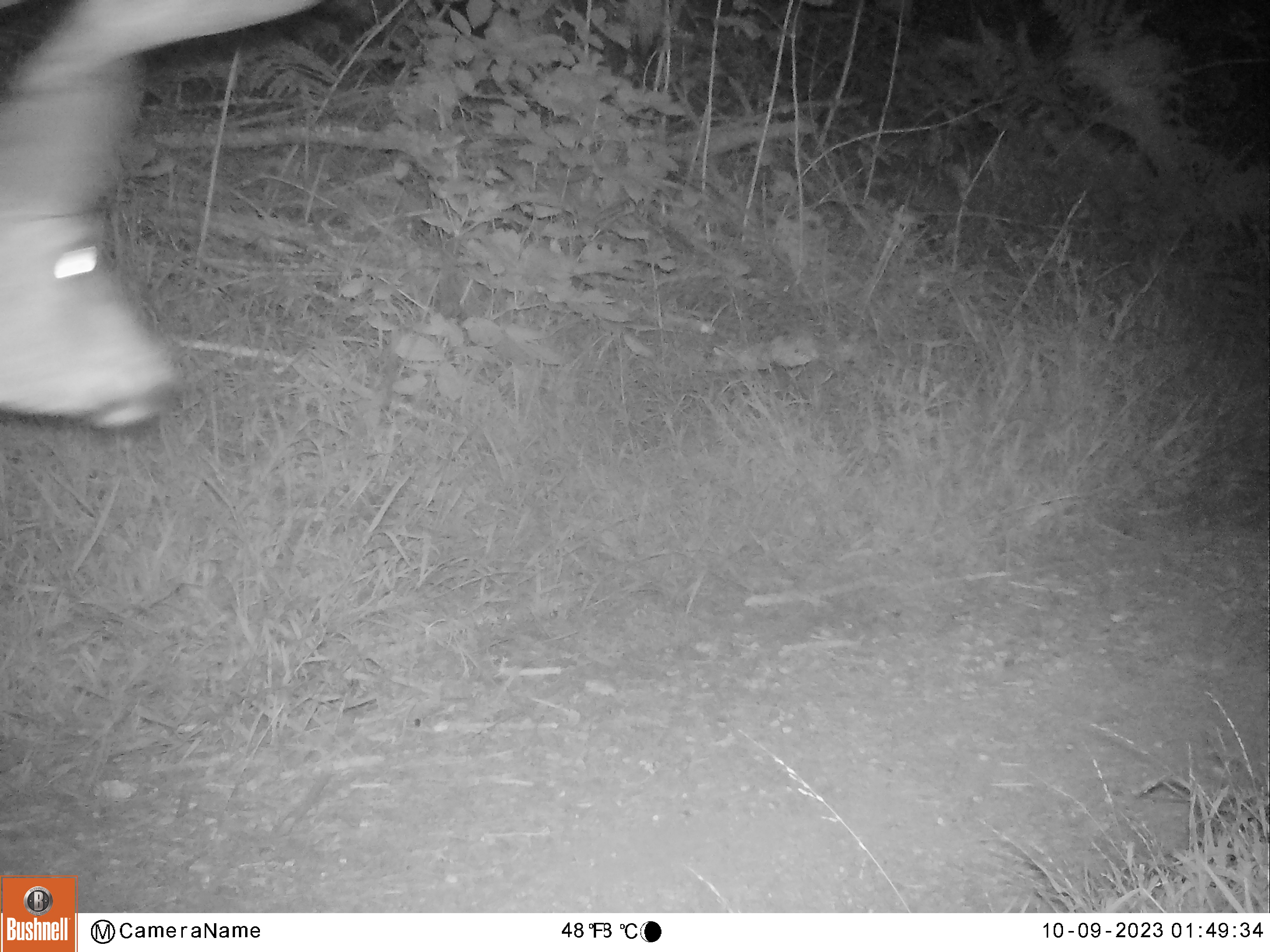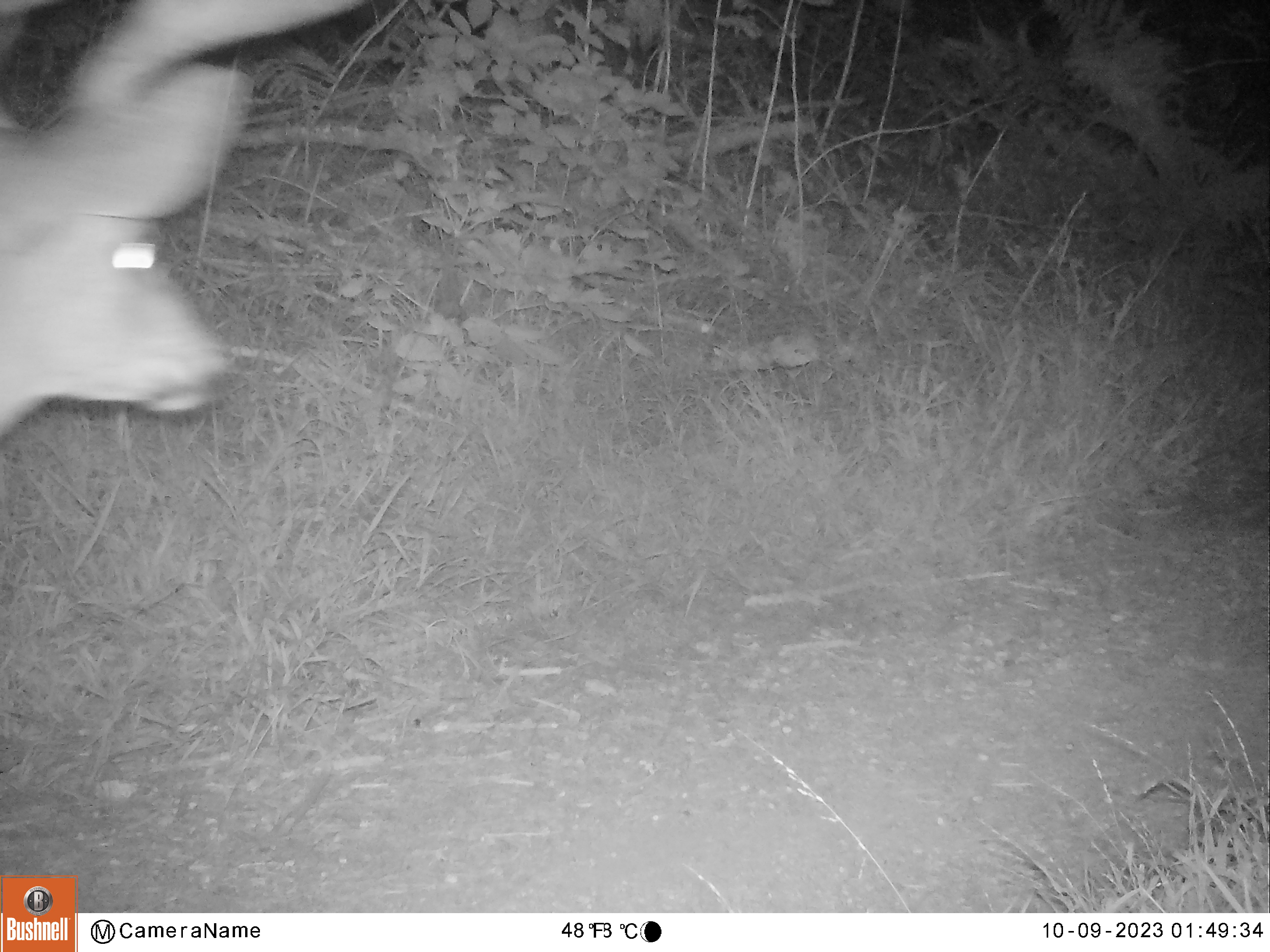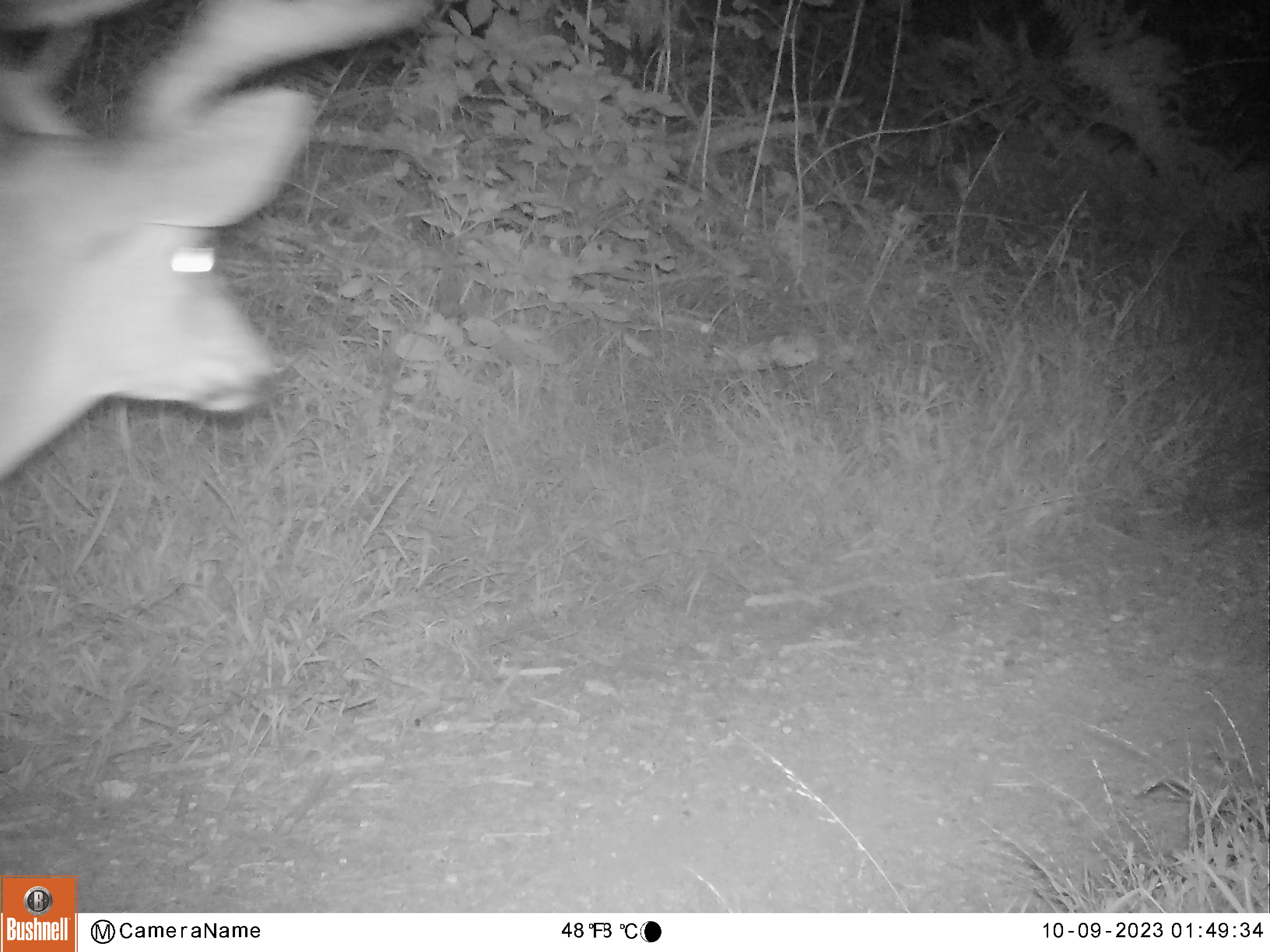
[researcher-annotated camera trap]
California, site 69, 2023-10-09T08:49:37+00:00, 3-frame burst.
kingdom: Animalia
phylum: Chordata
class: Mammalia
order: Artiodactyla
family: Cervidae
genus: Odocoileus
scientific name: Odocoileus hemionus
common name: mule deer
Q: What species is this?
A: Mule deer (Odocoileus hemionus).